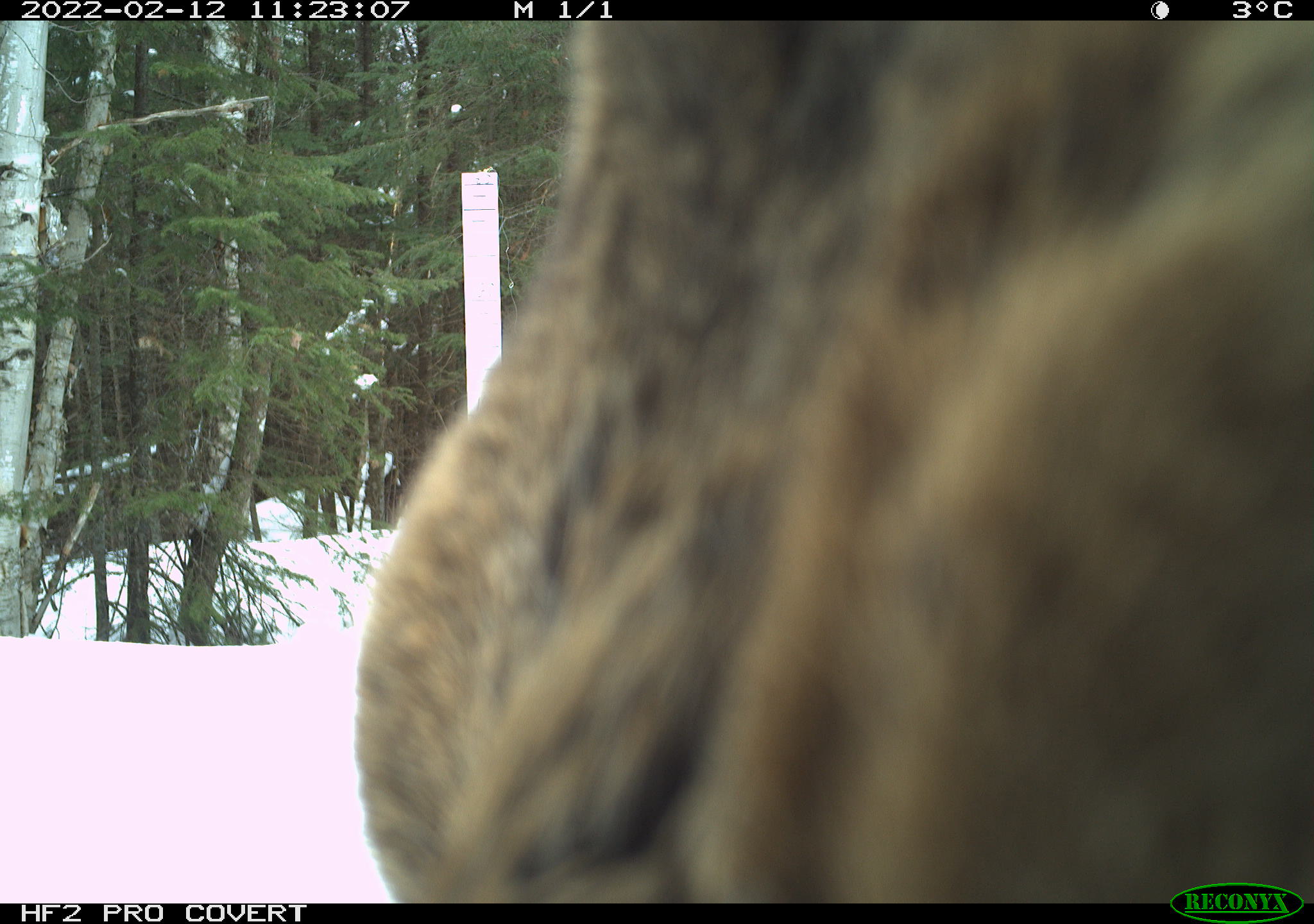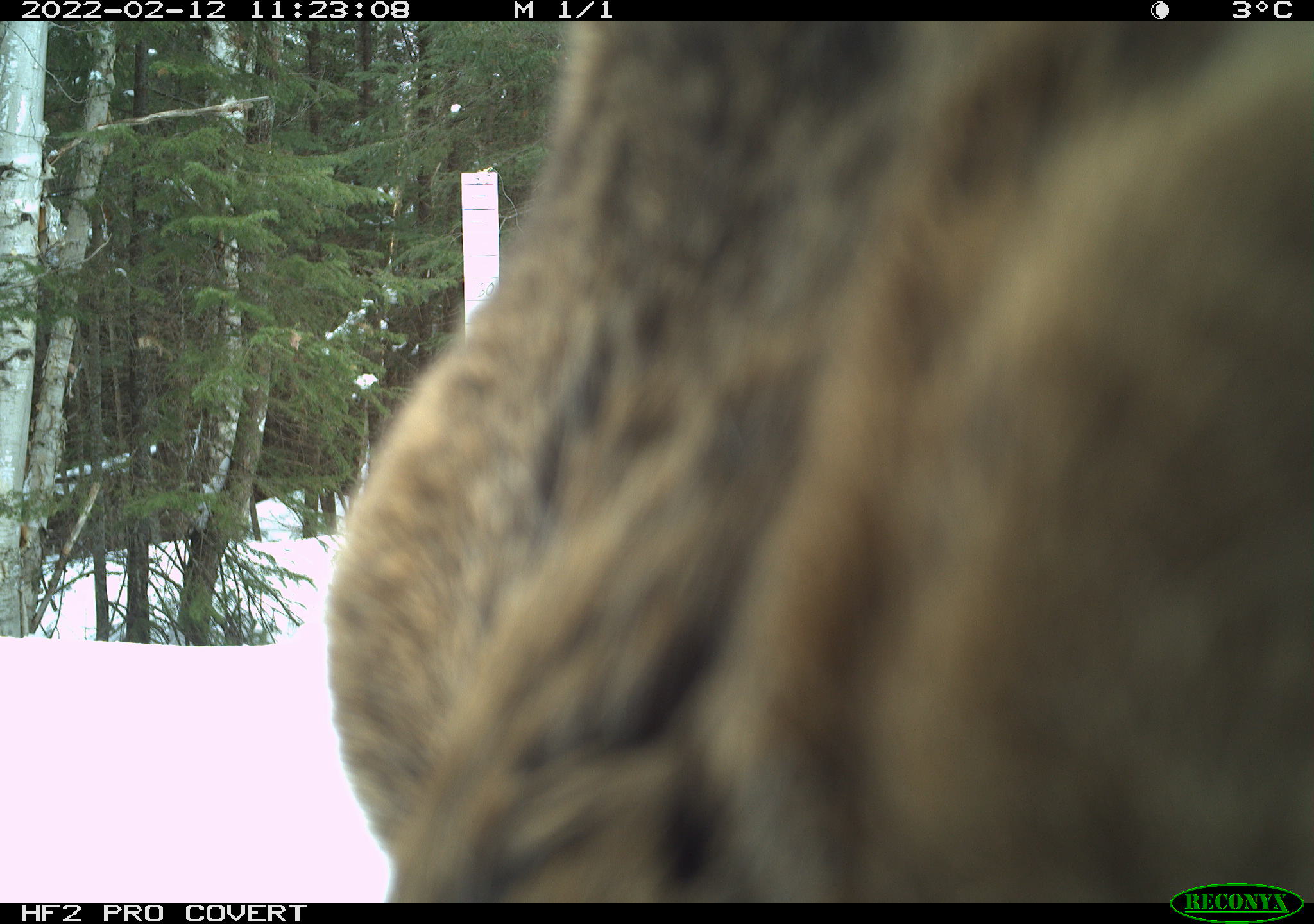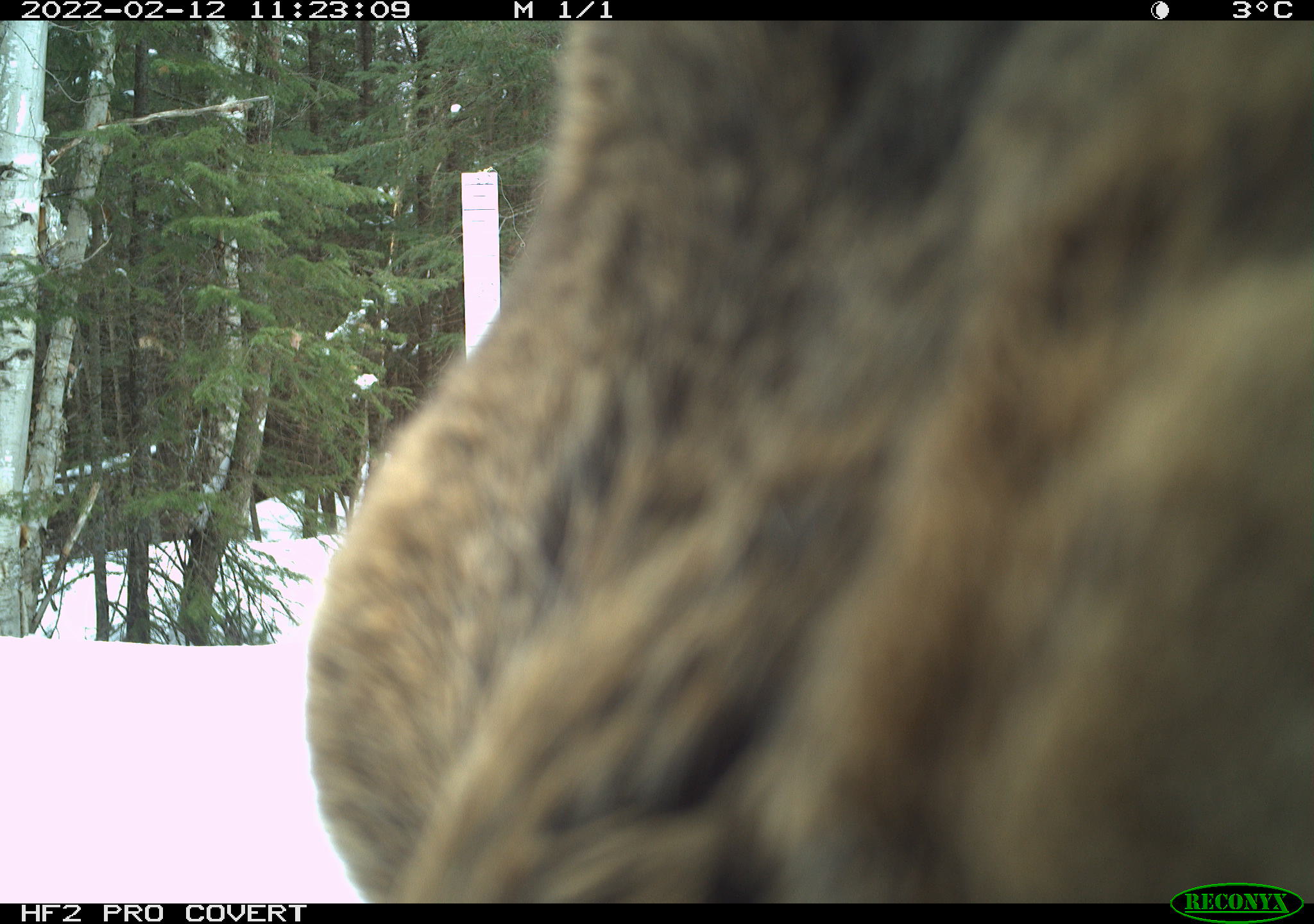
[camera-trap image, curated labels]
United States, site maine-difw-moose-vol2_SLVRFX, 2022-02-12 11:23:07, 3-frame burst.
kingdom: Animalia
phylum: Chordata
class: Mammalia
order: Artiodactyla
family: Cervidae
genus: Alces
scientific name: Alces alces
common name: moose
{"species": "moose (Alces alces)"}